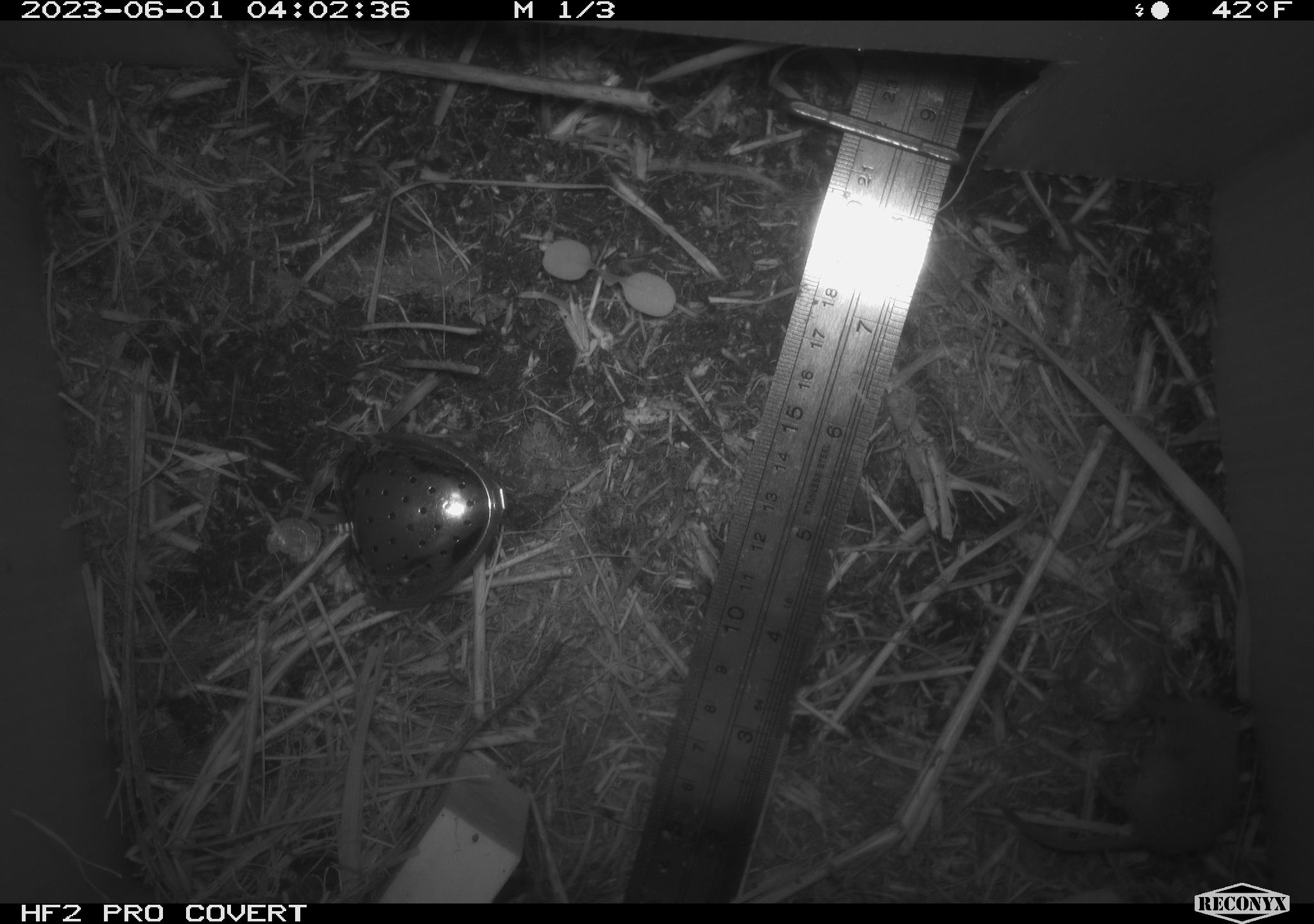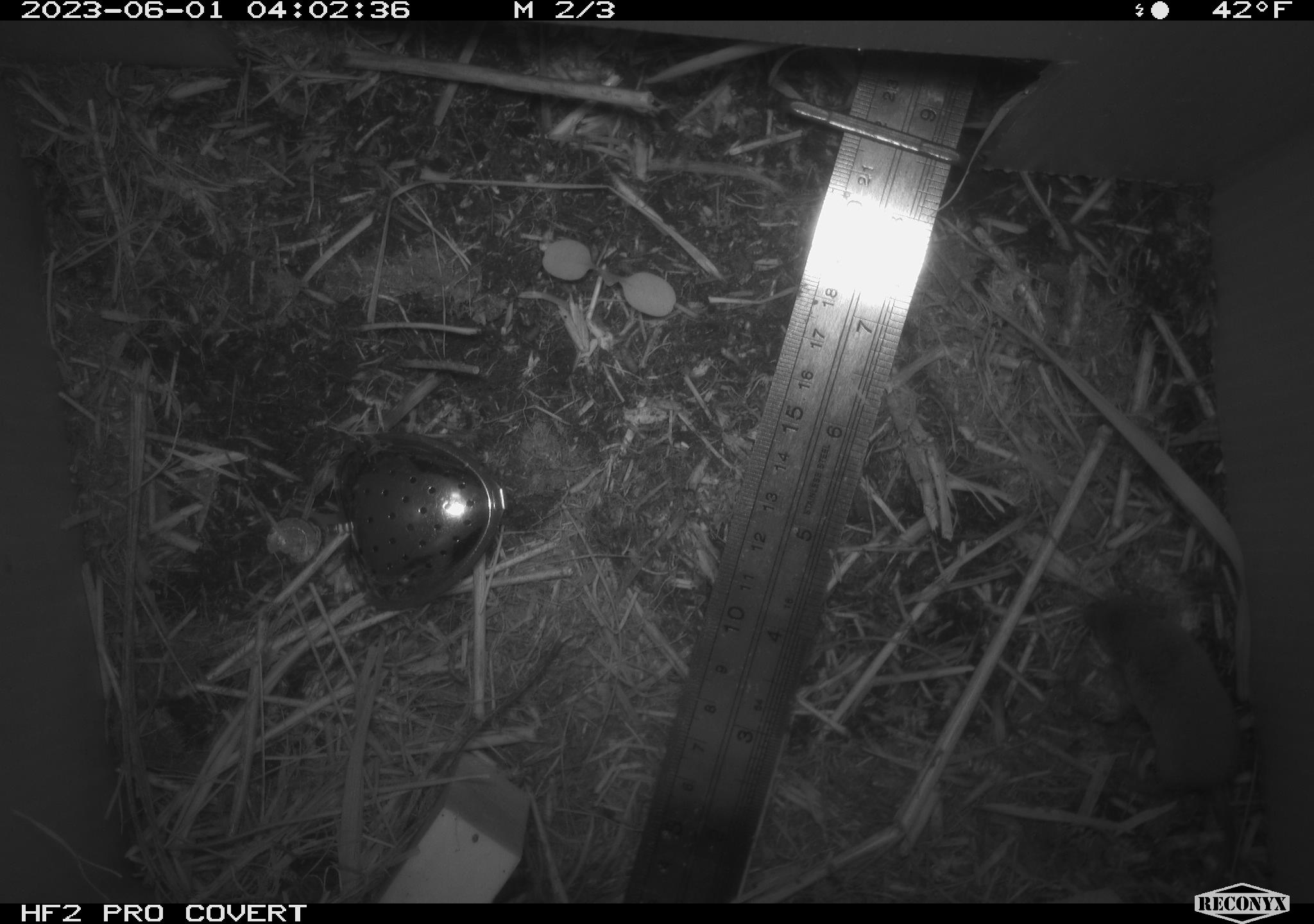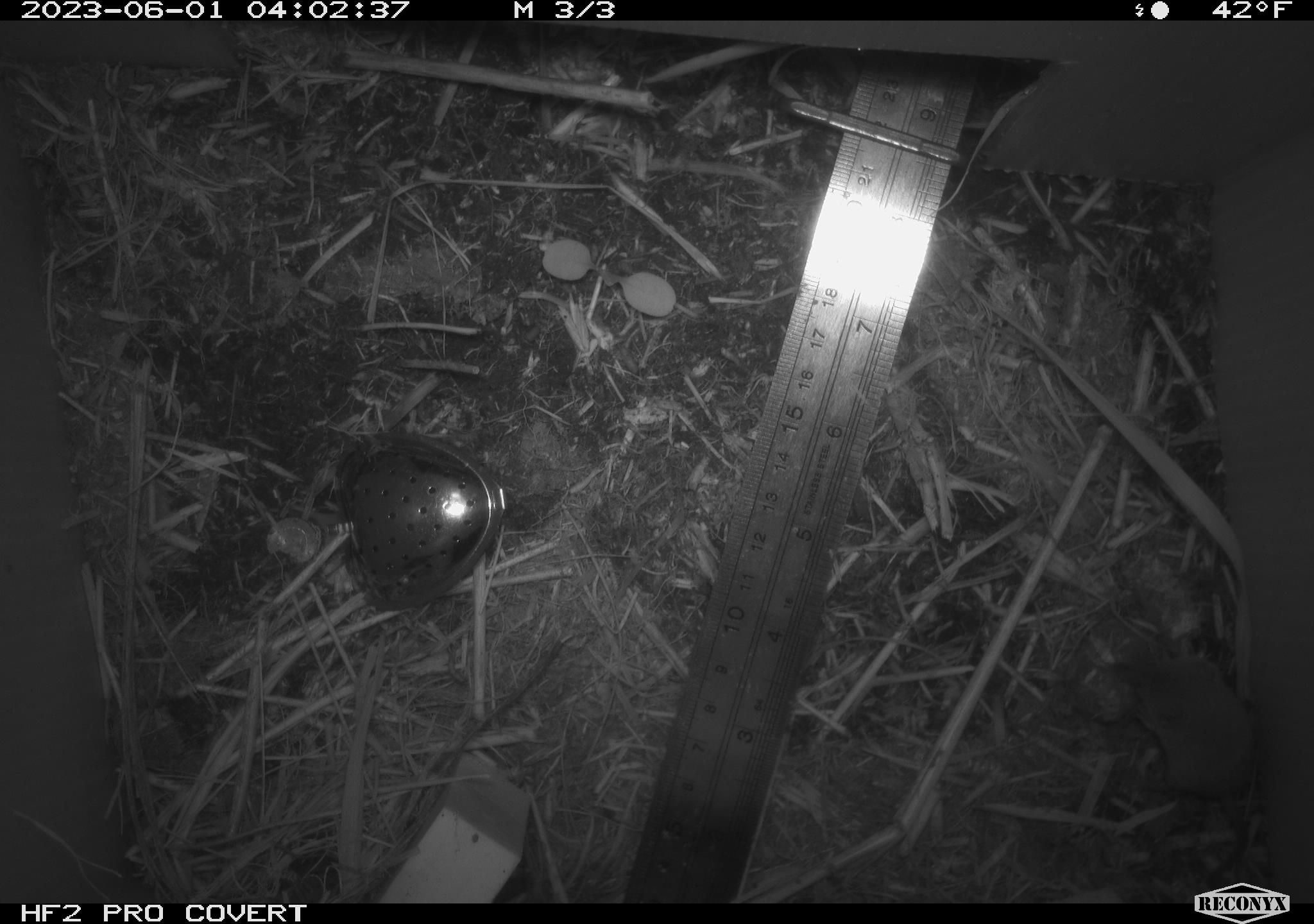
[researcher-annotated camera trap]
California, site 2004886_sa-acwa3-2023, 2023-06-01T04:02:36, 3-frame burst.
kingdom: Animalia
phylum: Chordata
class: Mammalia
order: Eulipotyphla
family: Soricidae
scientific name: Soricidae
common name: shrews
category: soricidae family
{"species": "soricidae family (shrews) (Soricidae)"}